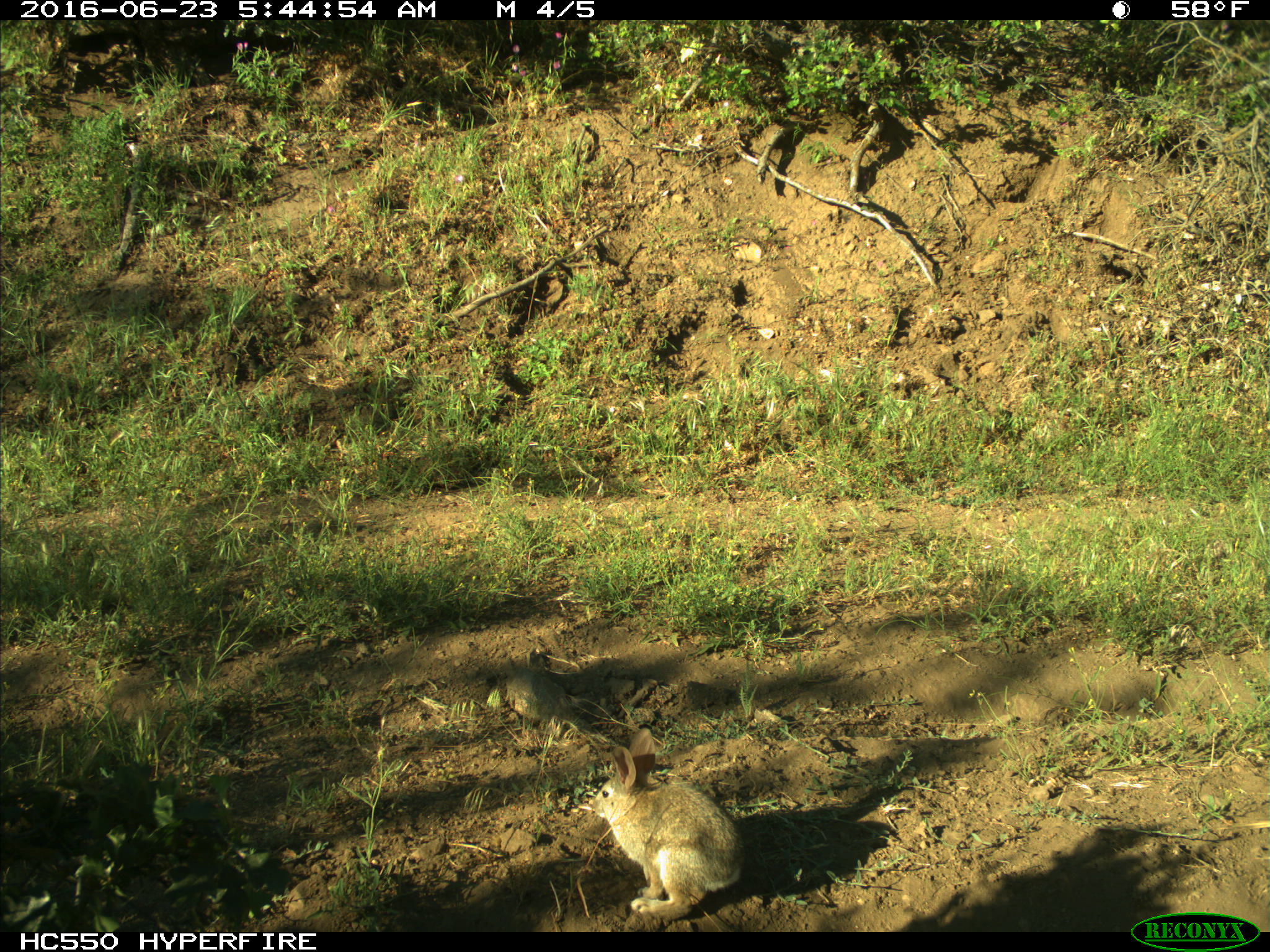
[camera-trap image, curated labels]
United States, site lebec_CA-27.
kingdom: Animalia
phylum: Chordata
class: Mammalia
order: Lagomorpha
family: Leporidae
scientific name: Leporidae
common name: rabbits and hares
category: unidentified rabbit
Unidentified rabbit (rabbits and hares) (Leporidae).